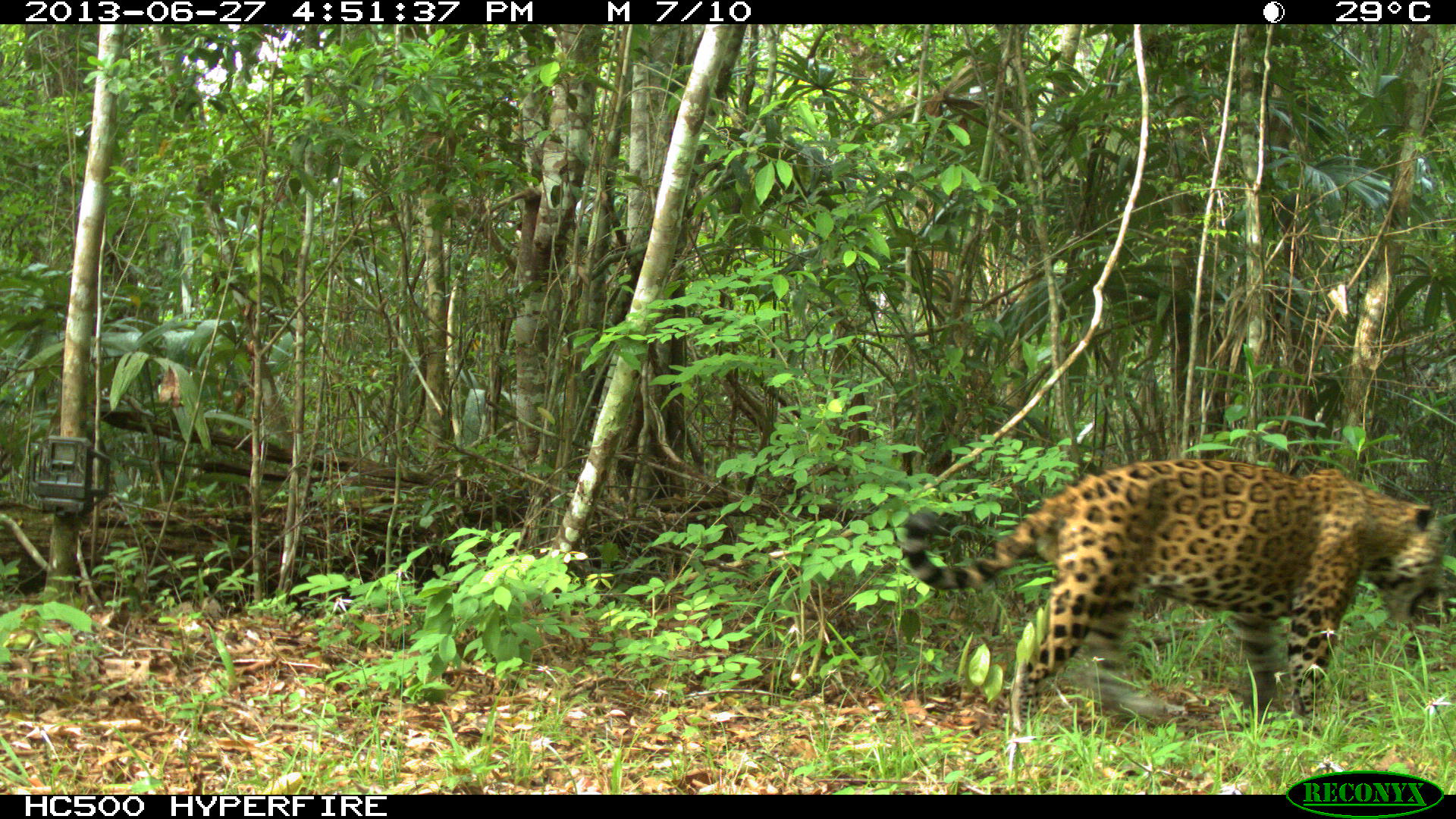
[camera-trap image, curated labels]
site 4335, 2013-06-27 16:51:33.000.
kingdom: Animalia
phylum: Chordata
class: Mammalia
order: Carnivora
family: Felidae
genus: Panthera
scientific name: Panthera onca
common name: jaguar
Panthera onca (jaguar), count 1, sex male.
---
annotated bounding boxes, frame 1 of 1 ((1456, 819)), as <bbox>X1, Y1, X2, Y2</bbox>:
panthera onca: <bbox>903, 458, 1447, 736</bbox>